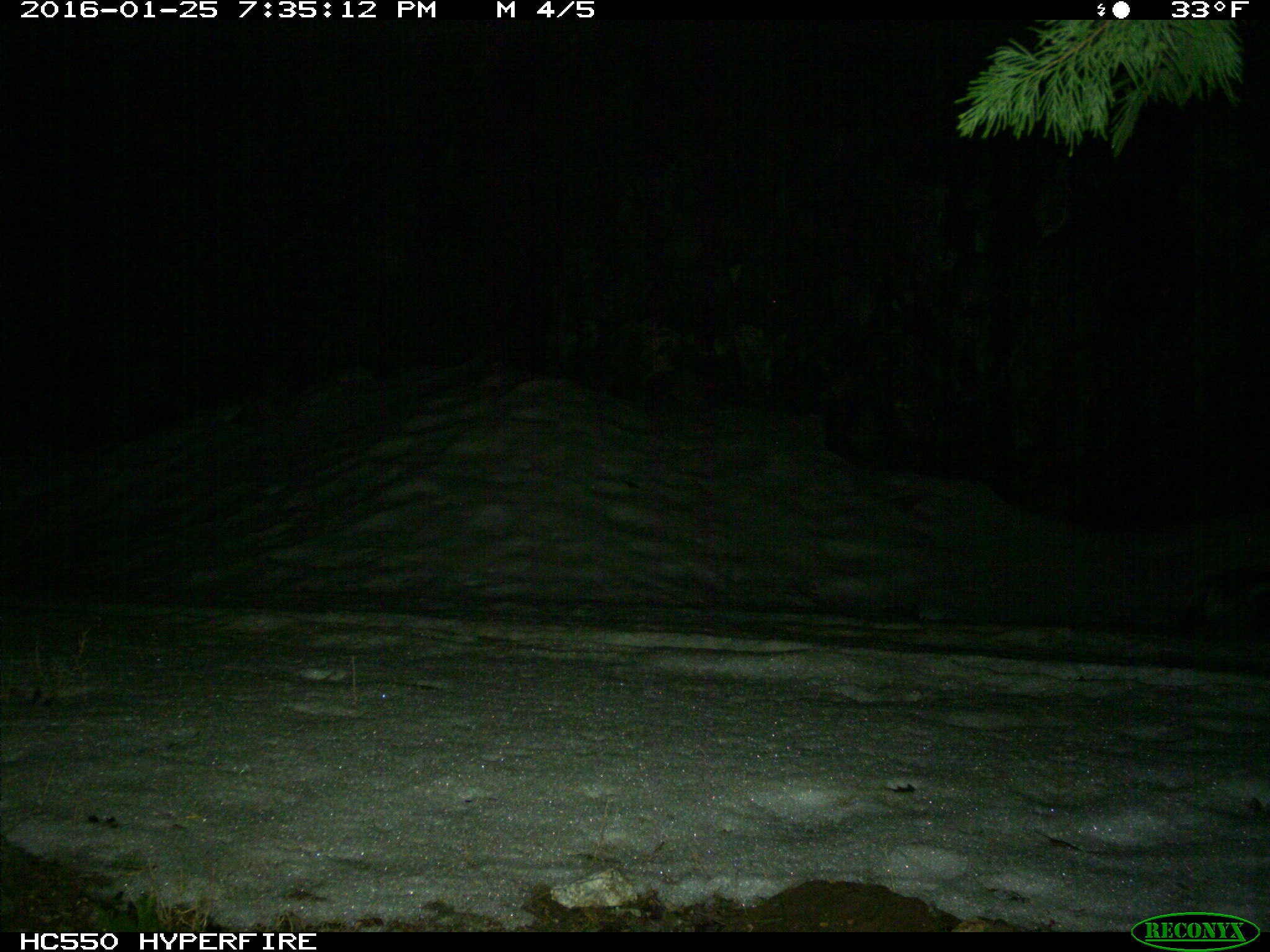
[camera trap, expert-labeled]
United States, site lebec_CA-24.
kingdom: Animalia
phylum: Chordata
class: Mammalia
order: Carnivora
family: Mephitidae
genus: Mephitis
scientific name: Mephitis mephitis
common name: striped skunk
Mephitis mephitis (striped skunk).